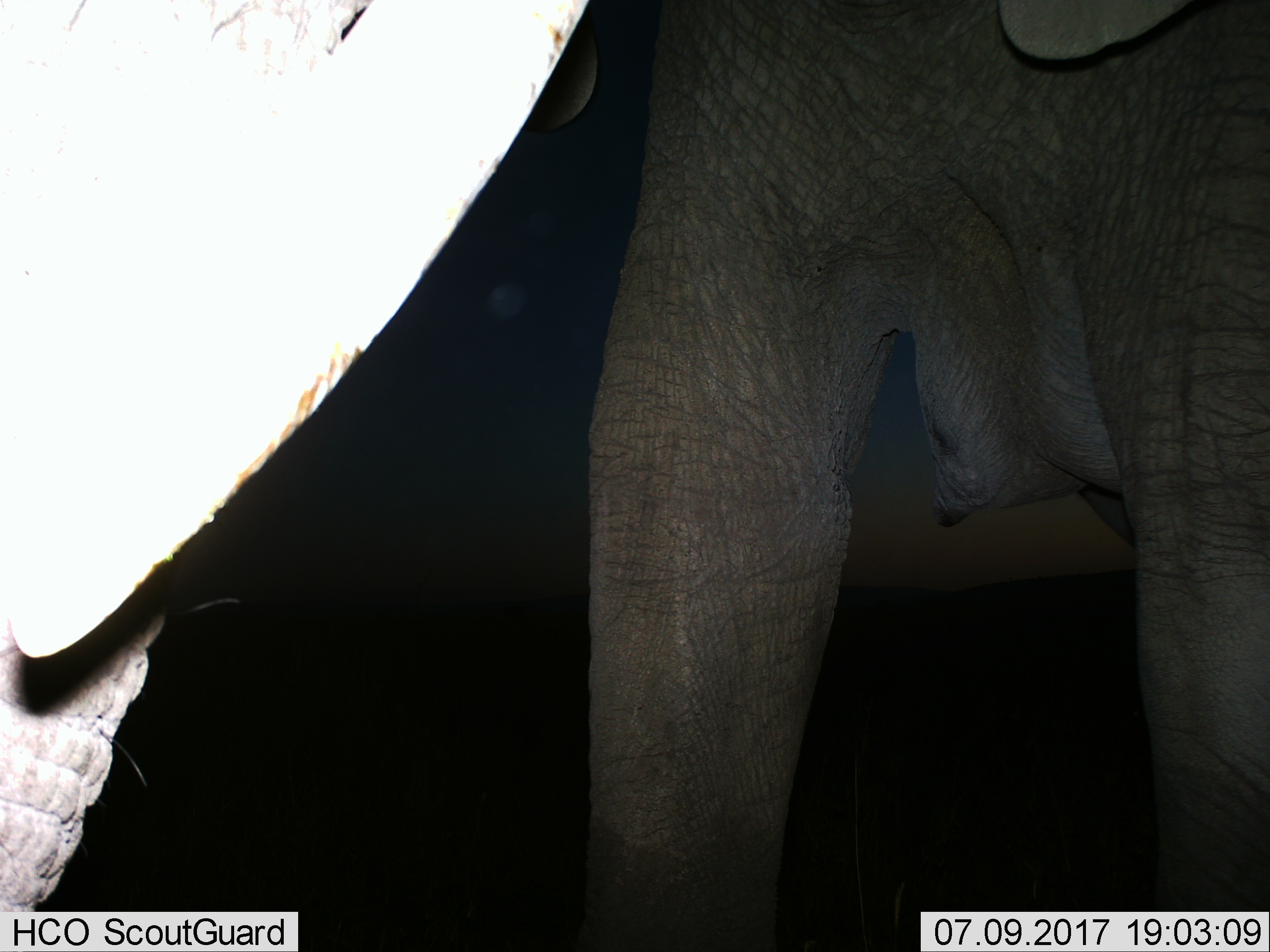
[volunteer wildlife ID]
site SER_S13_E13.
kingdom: Animalia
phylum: Chordata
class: Mammalia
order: Proboscidea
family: Elephantidae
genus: Loxodonta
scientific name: Loxodonta africana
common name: african bush elephant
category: elephant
Elephant (african bush elephant) (Loxodonta africana), count 1. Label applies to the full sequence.